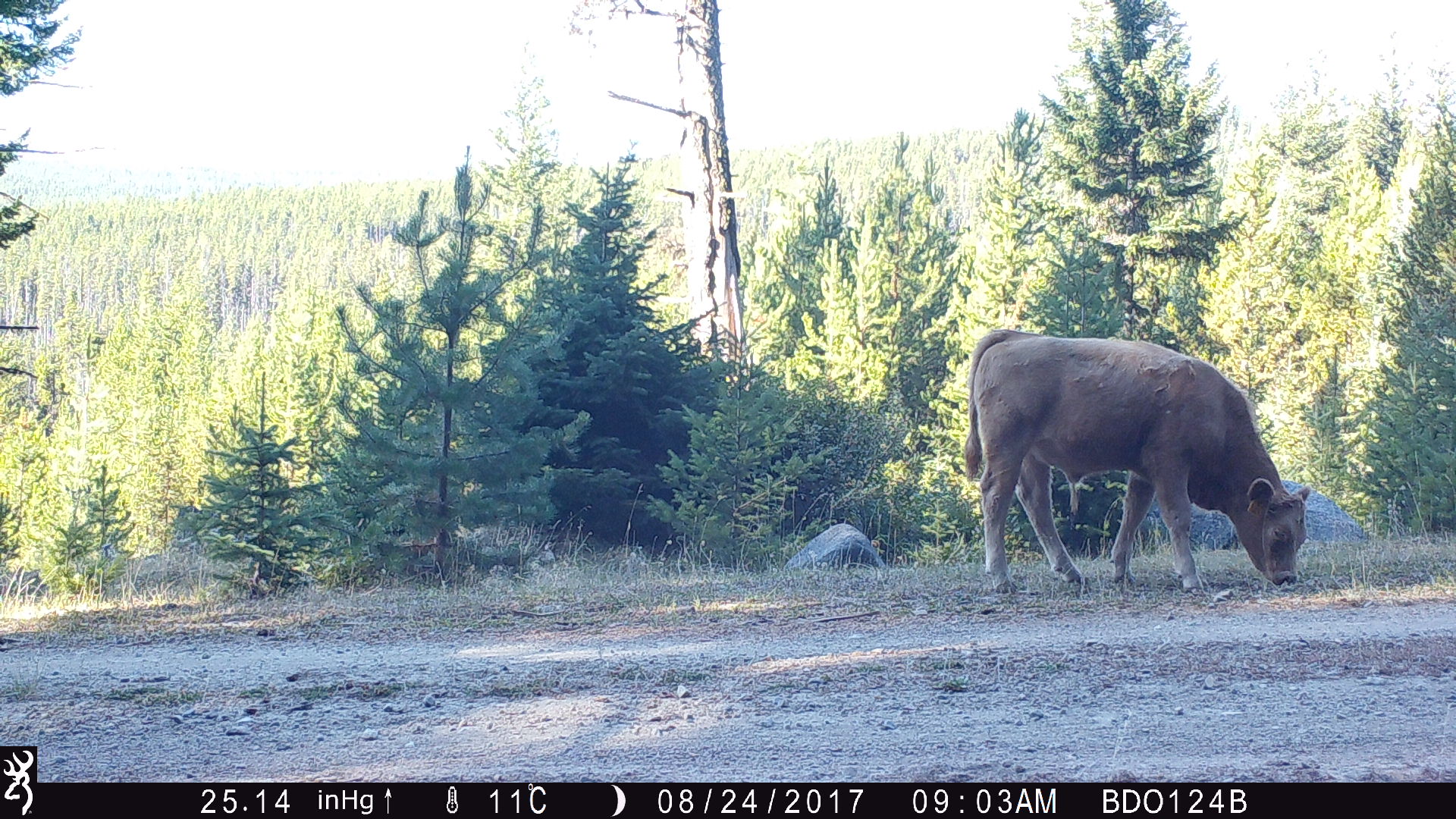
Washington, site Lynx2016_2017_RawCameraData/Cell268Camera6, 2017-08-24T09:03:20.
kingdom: Animalia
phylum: Chordata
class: Mammalia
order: Artiodactyla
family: Bovidae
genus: Bos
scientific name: Bos taurus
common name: domestic cattle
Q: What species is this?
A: Domestic cattle (Bos taurus).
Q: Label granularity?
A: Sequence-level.